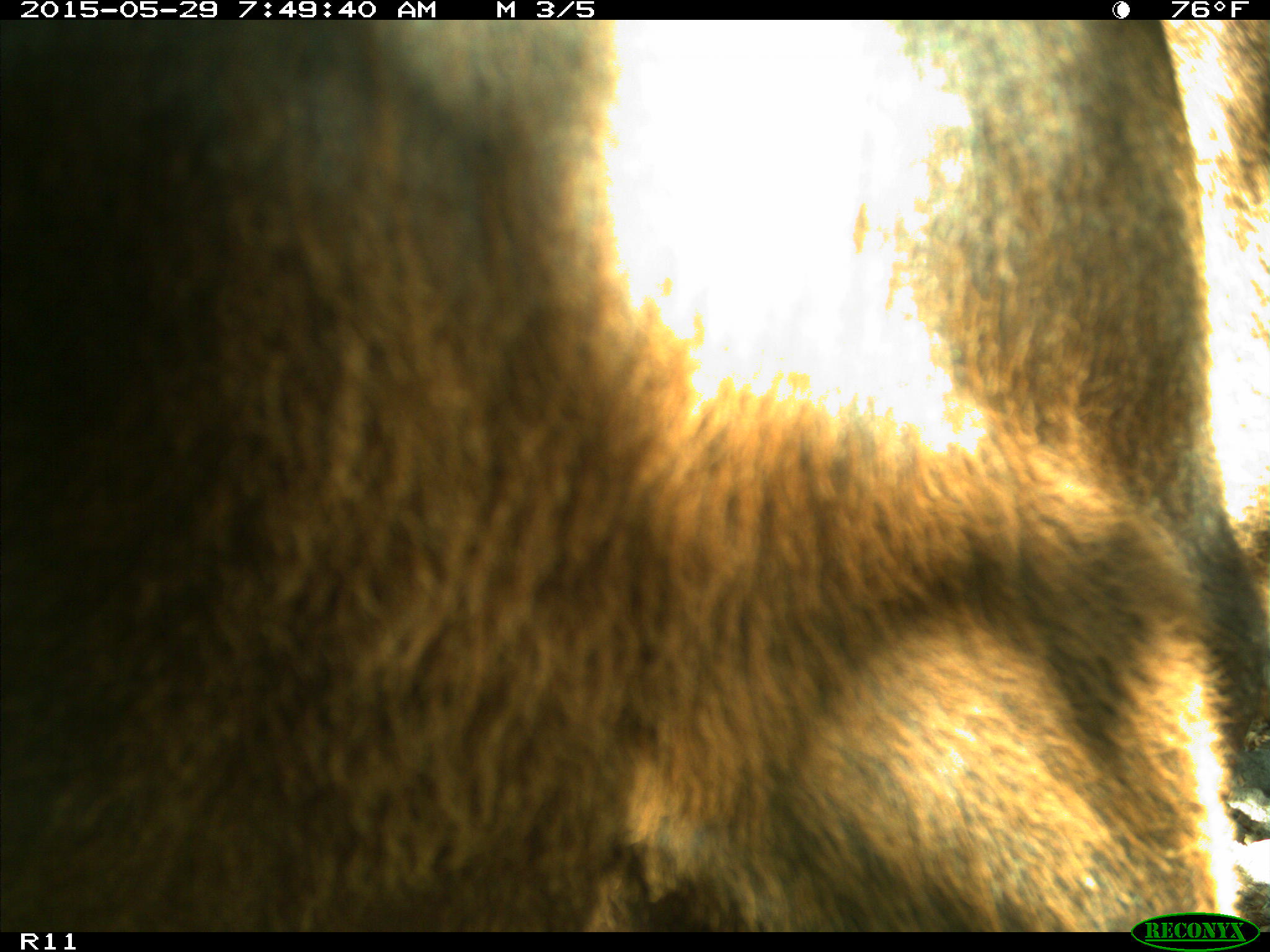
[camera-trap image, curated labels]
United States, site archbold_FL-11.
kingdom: Animalia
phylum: Chordata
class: Mammalia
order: Artiodactyla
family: Bovidae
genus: Bos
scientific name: Bos taurus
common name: domestic cow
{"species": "Bos taurus (domestic cow)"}